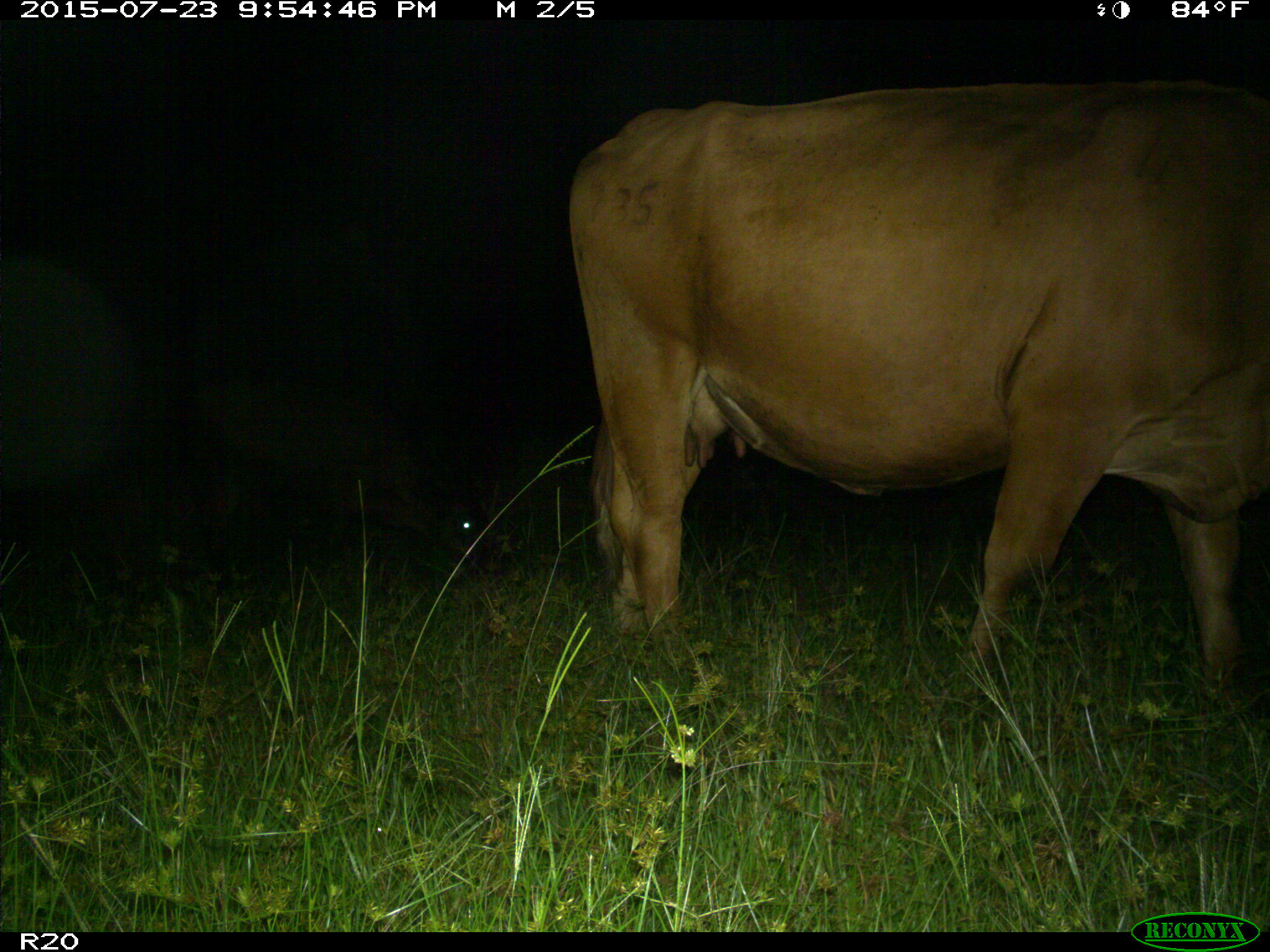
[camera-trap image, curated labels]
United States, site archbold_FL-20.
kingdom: Animalia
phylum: Chordata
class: Mammalia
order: Artiodactyla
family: Bovidae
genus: Bos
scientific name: Bos taurus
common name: domestic cow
Bos taurus (domestic cow).